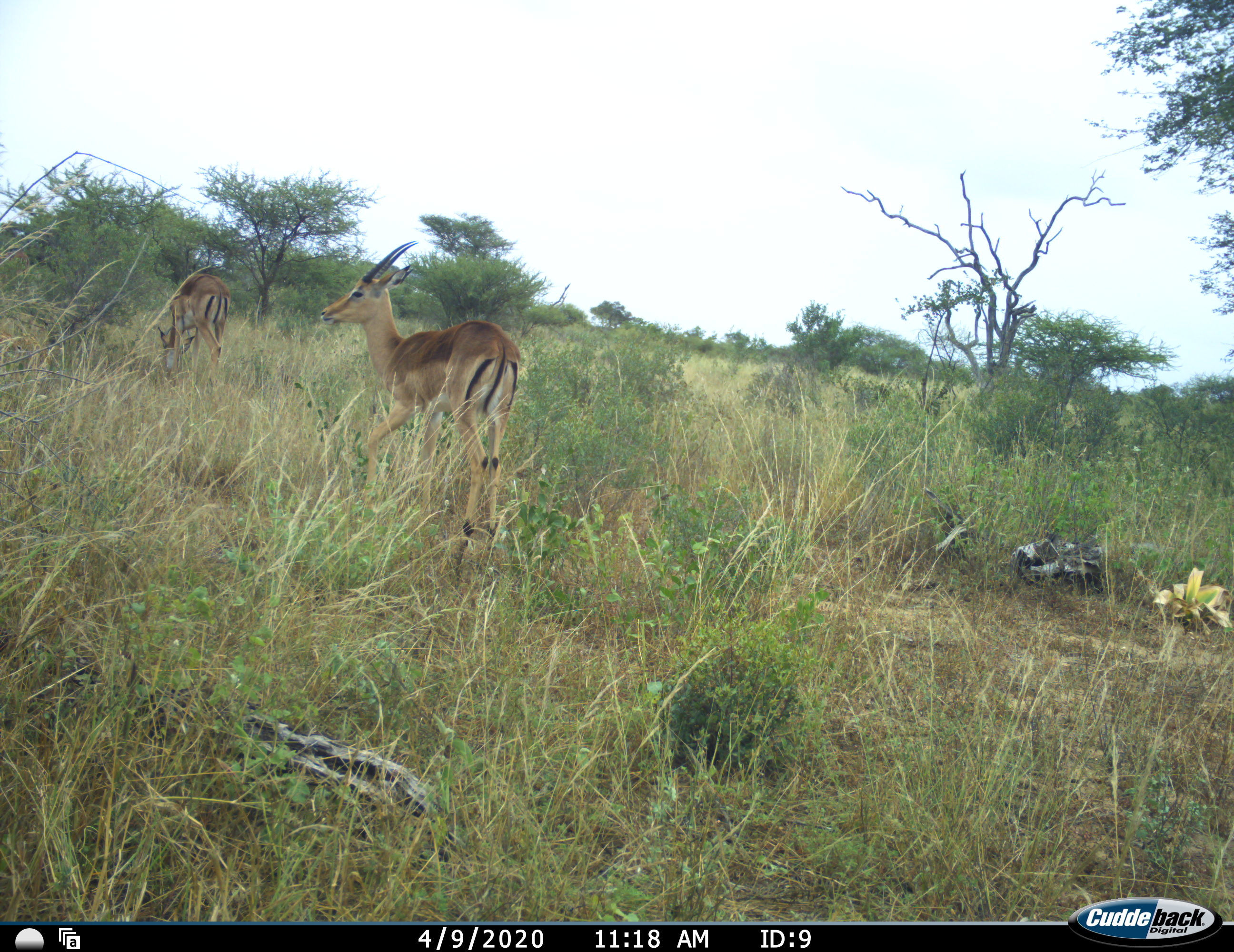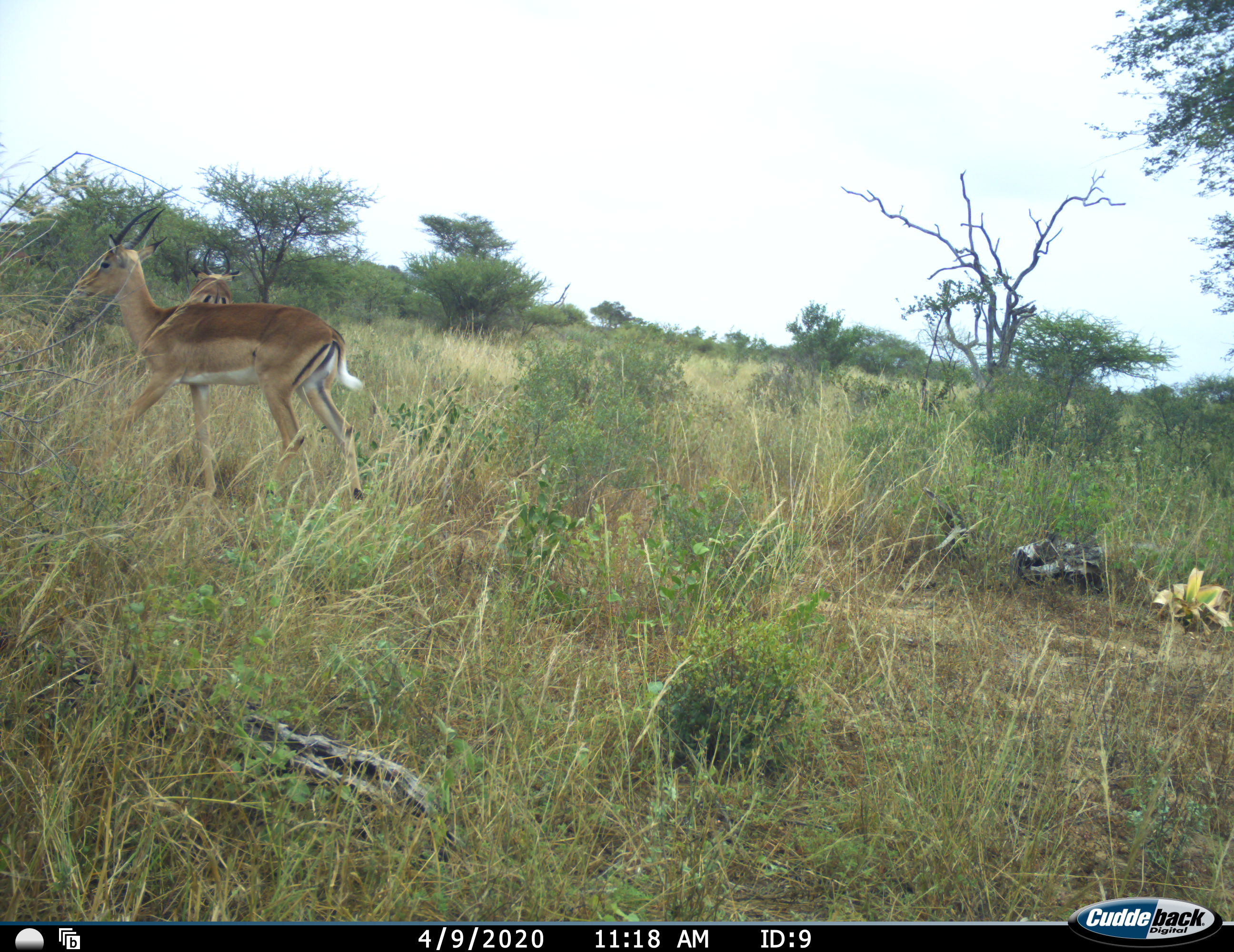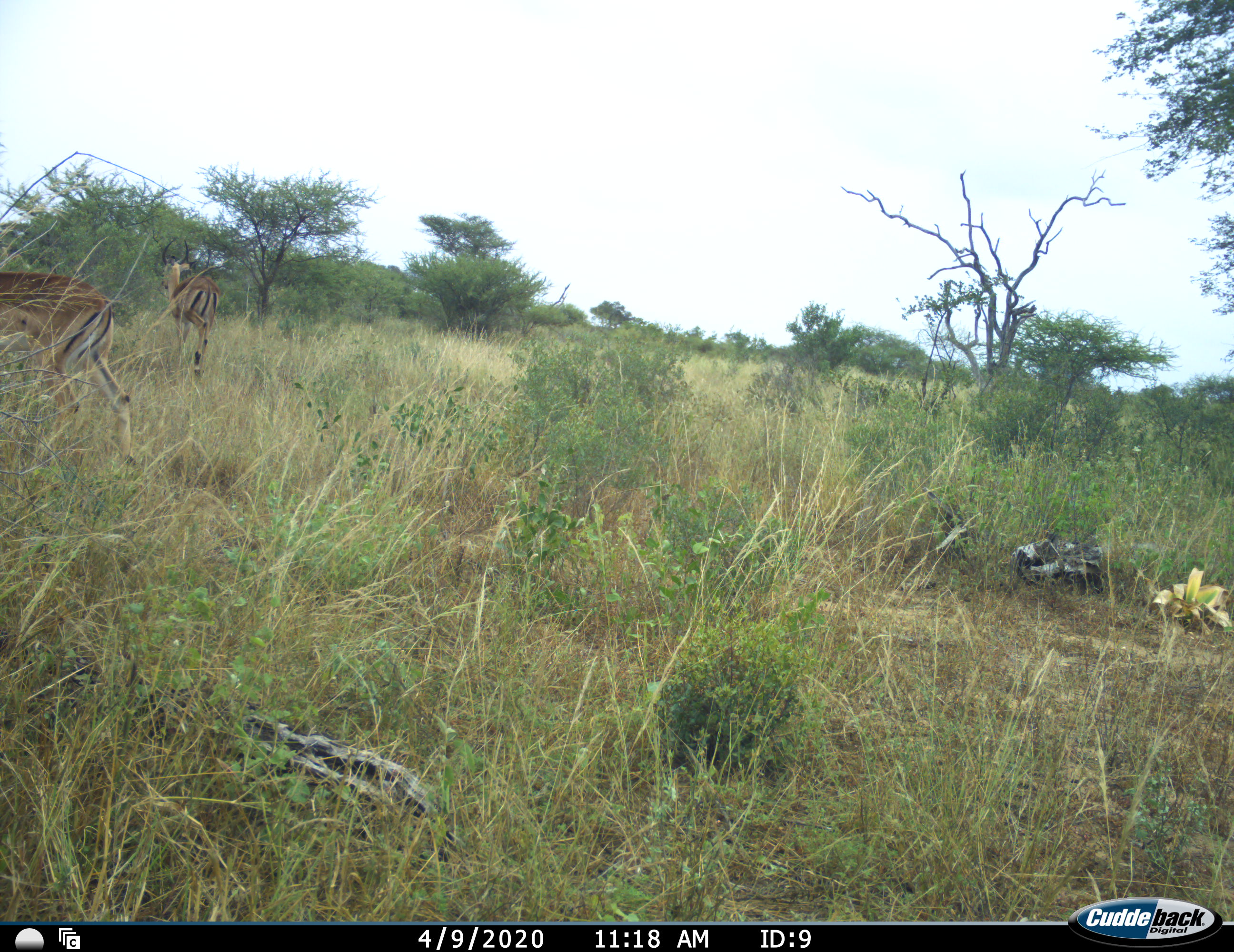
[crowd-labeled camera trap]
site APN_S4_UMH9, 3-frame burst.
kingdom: Animalia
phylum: Chordata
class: Mammalia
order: Artiodactyla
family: Bovidae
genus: Aepyceros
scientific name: Aepyceros melampus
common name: impala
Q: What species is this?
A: Impala (Aepyceros melampus).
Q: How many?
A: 2.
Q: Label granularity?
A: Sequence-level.